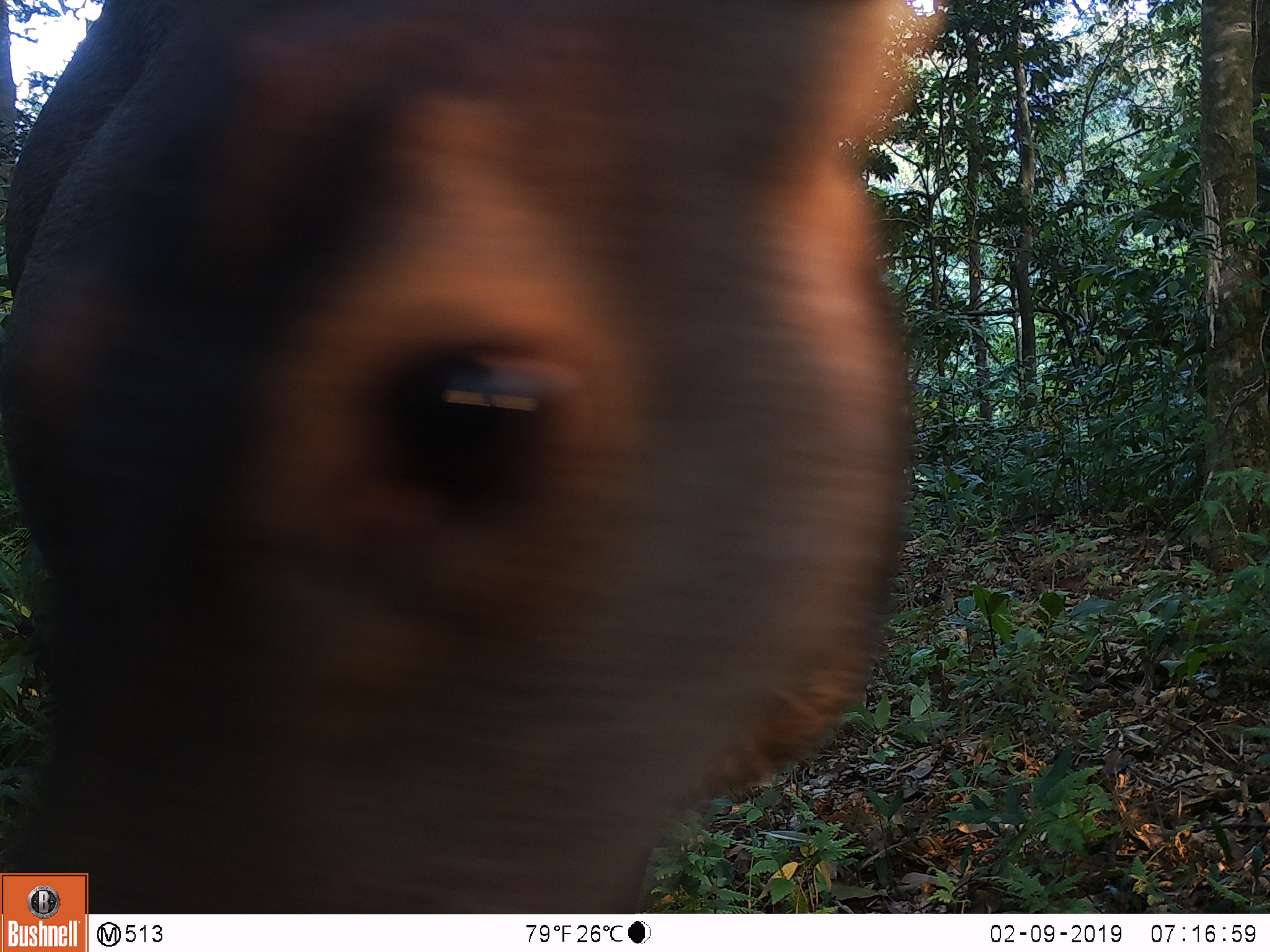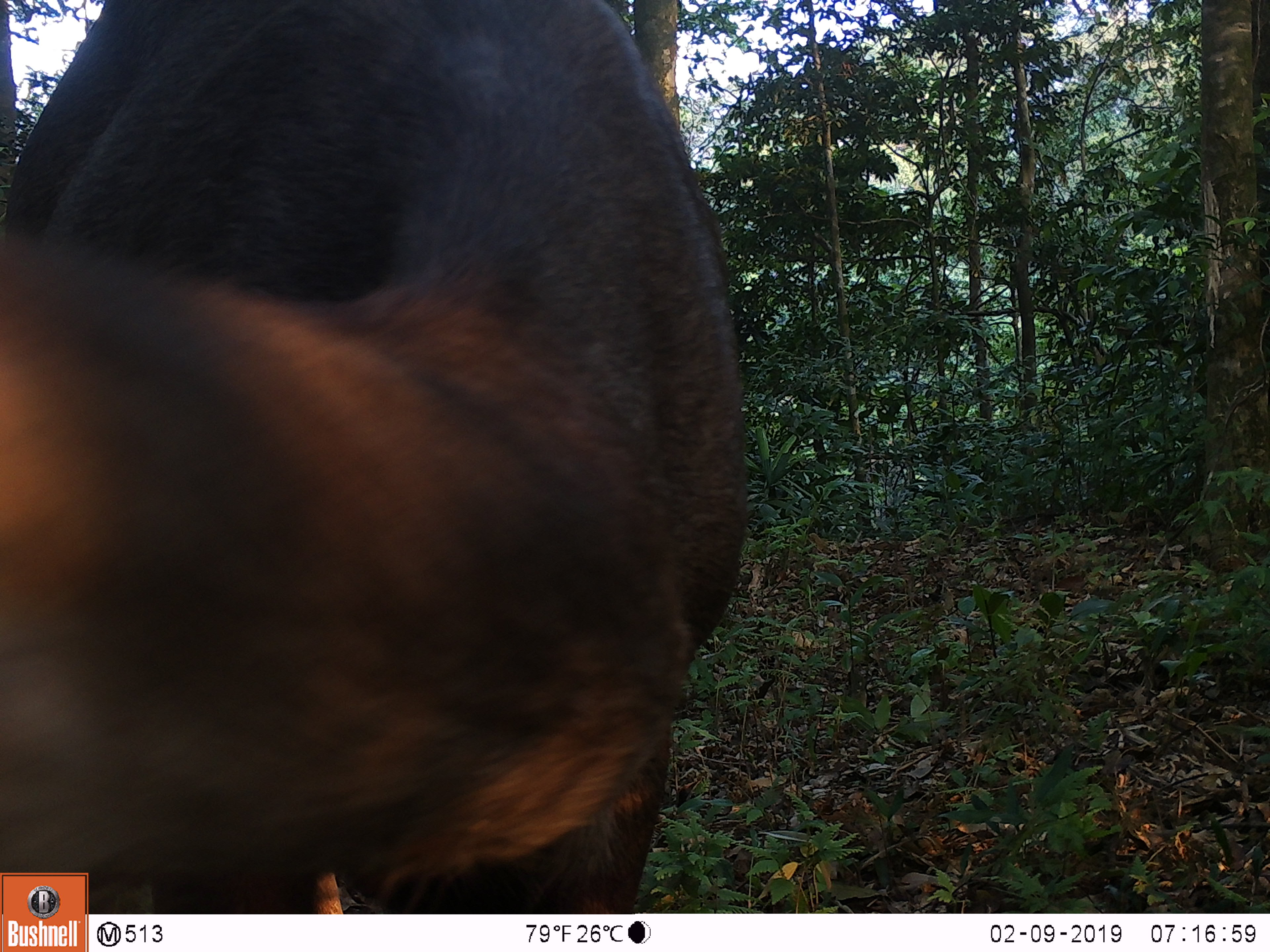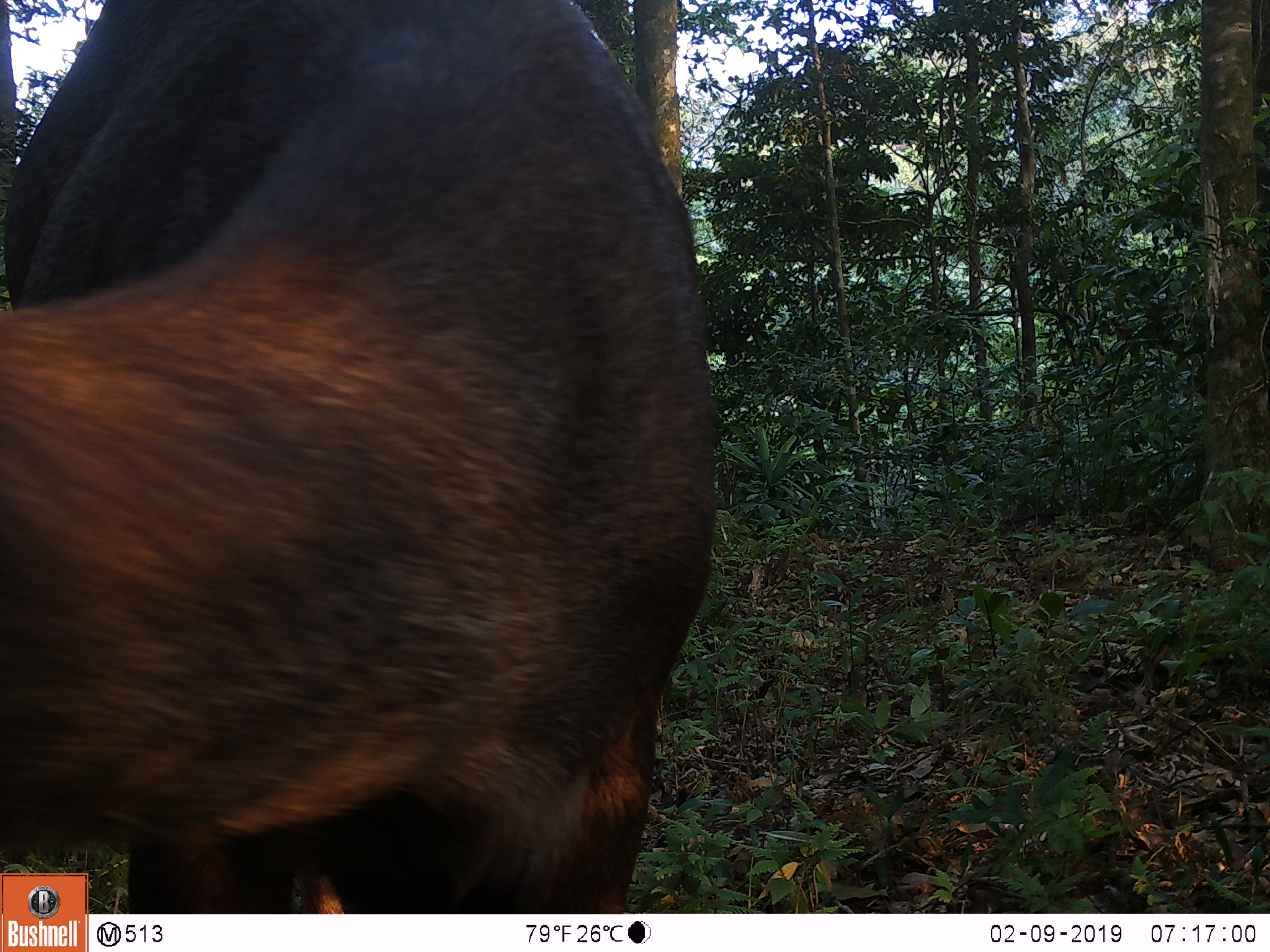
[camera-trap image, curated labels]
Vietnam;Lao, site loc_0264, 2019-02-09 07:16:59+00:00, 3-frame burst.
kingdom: Animalia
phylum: Chordata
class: Mammalia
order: Artiodactyla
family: Cervidae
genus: Rusa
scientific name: Rusa unicolor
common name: sambar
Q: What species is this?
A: Sambar (Rusa unicolor).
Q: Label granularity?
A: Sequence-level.